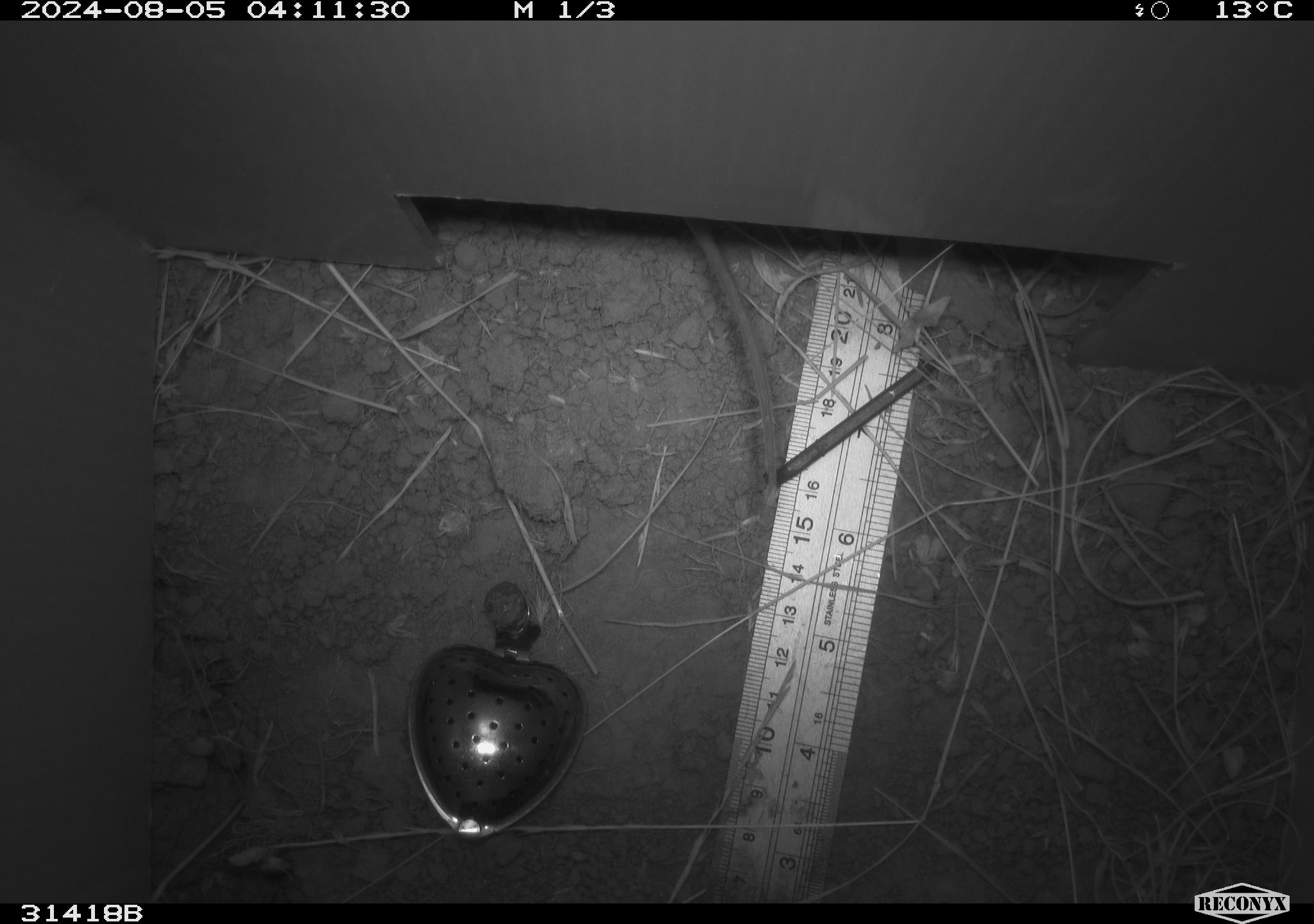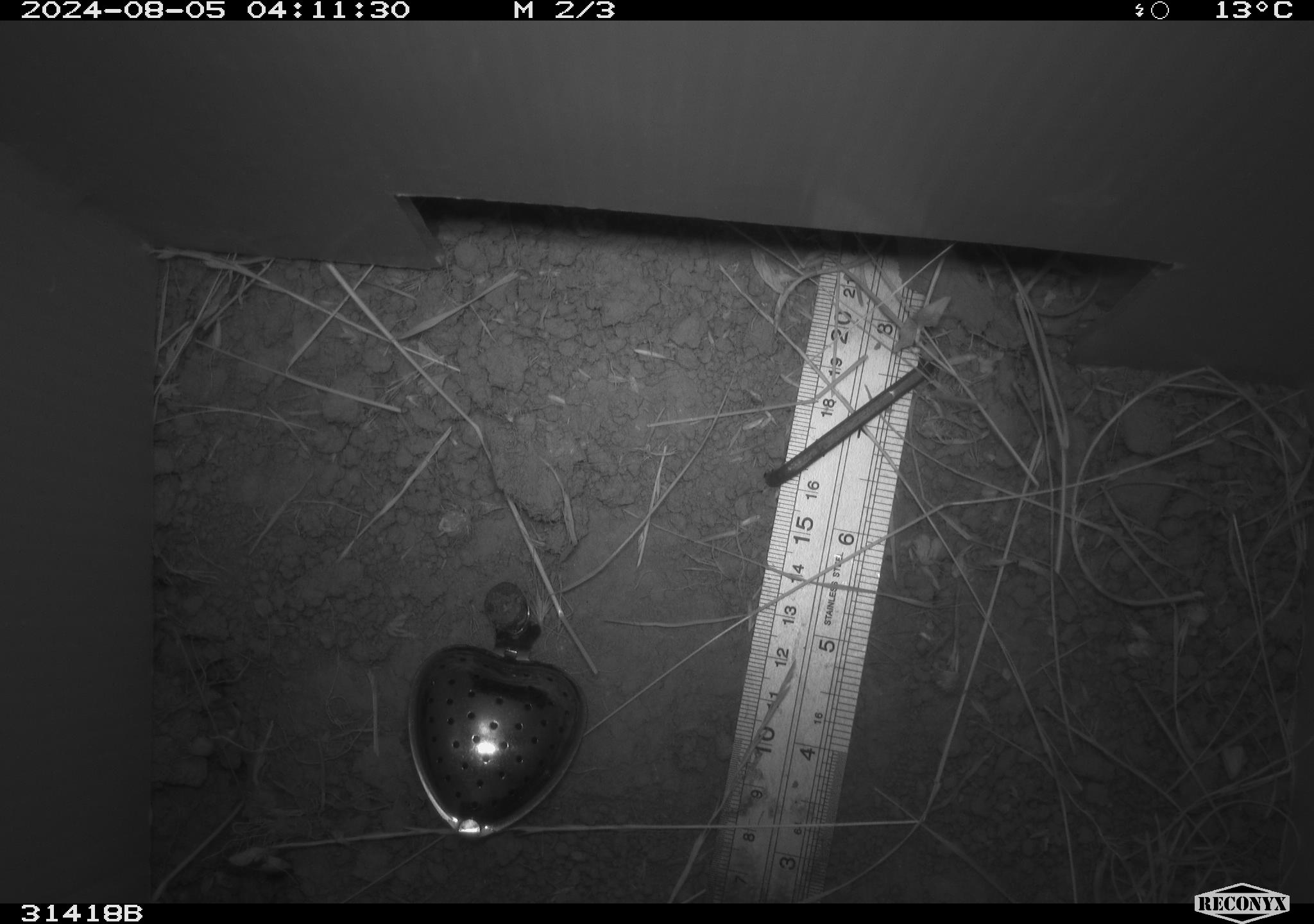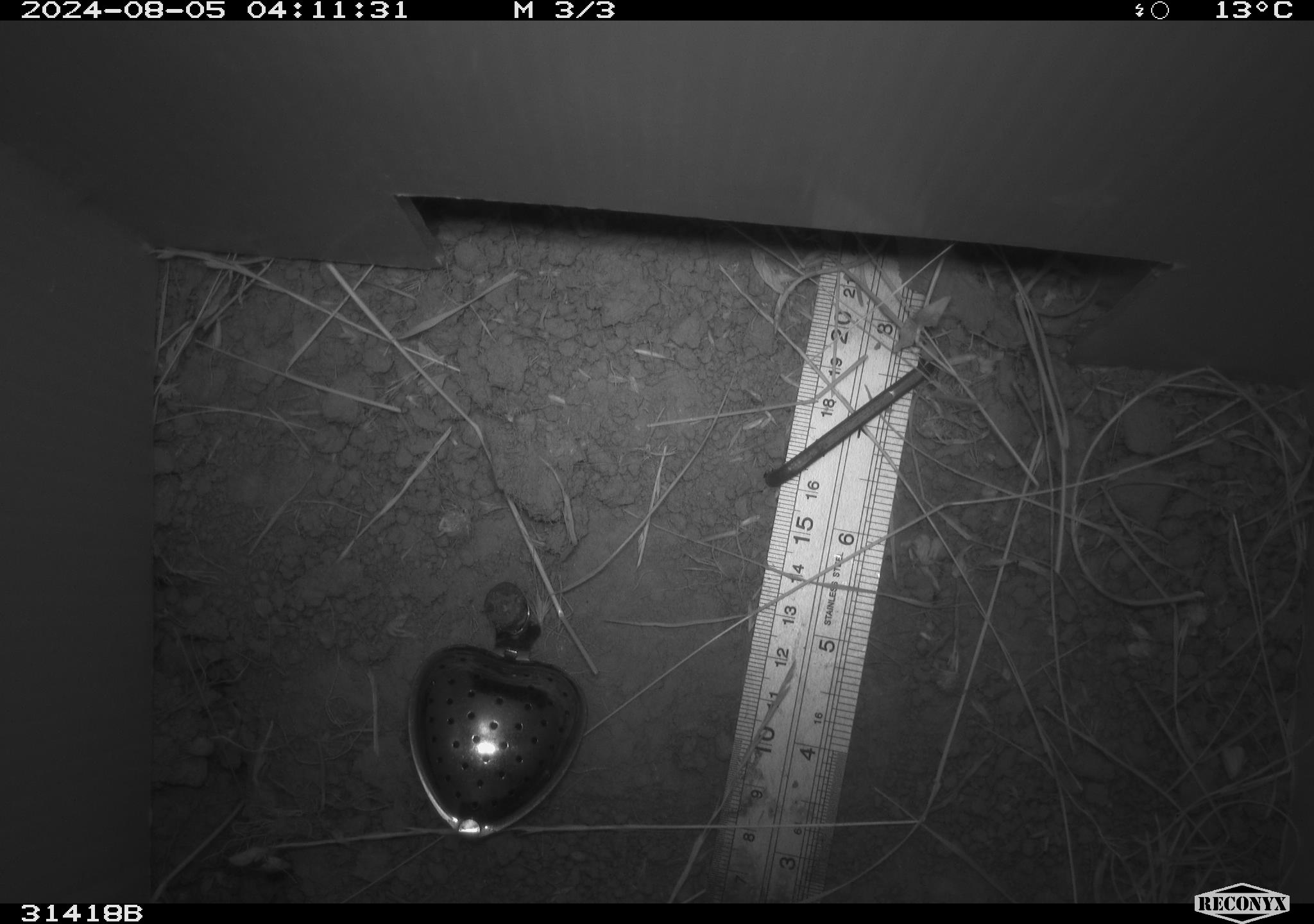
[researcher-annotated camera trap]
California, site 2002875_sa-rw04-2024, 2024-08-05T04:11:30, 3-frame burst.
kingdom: Animalia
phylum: Chordata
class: Mammalia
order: Rodentia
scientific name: Rodentia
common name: rodent